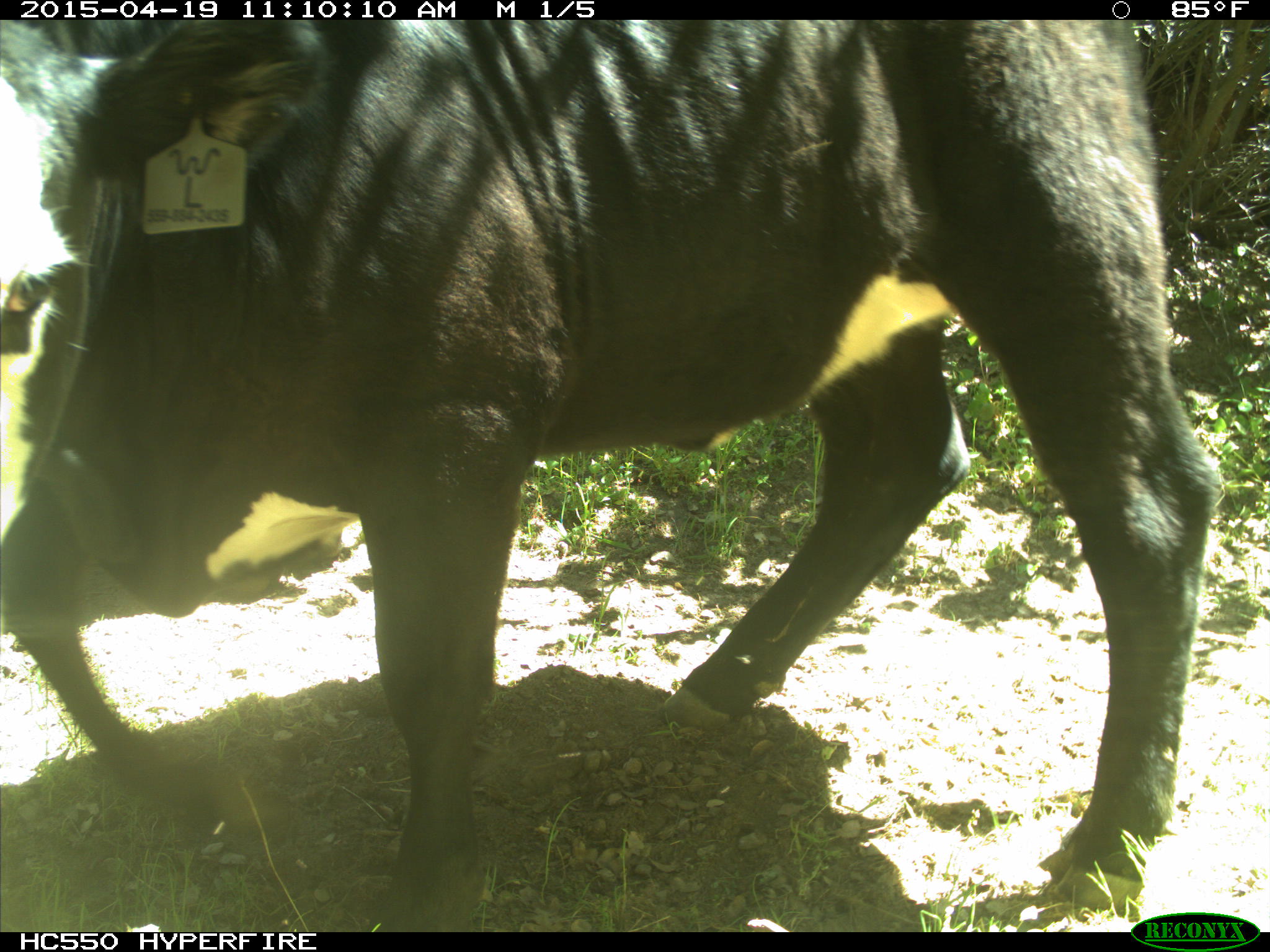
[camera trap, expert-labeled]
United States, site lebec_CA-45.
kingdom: Animalia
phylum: Chordata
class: Mammalia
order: Artiodactyla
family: Bovidae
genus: Bos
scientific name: Bos taurus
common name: domestic cow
Bos taurus (domestic cow).